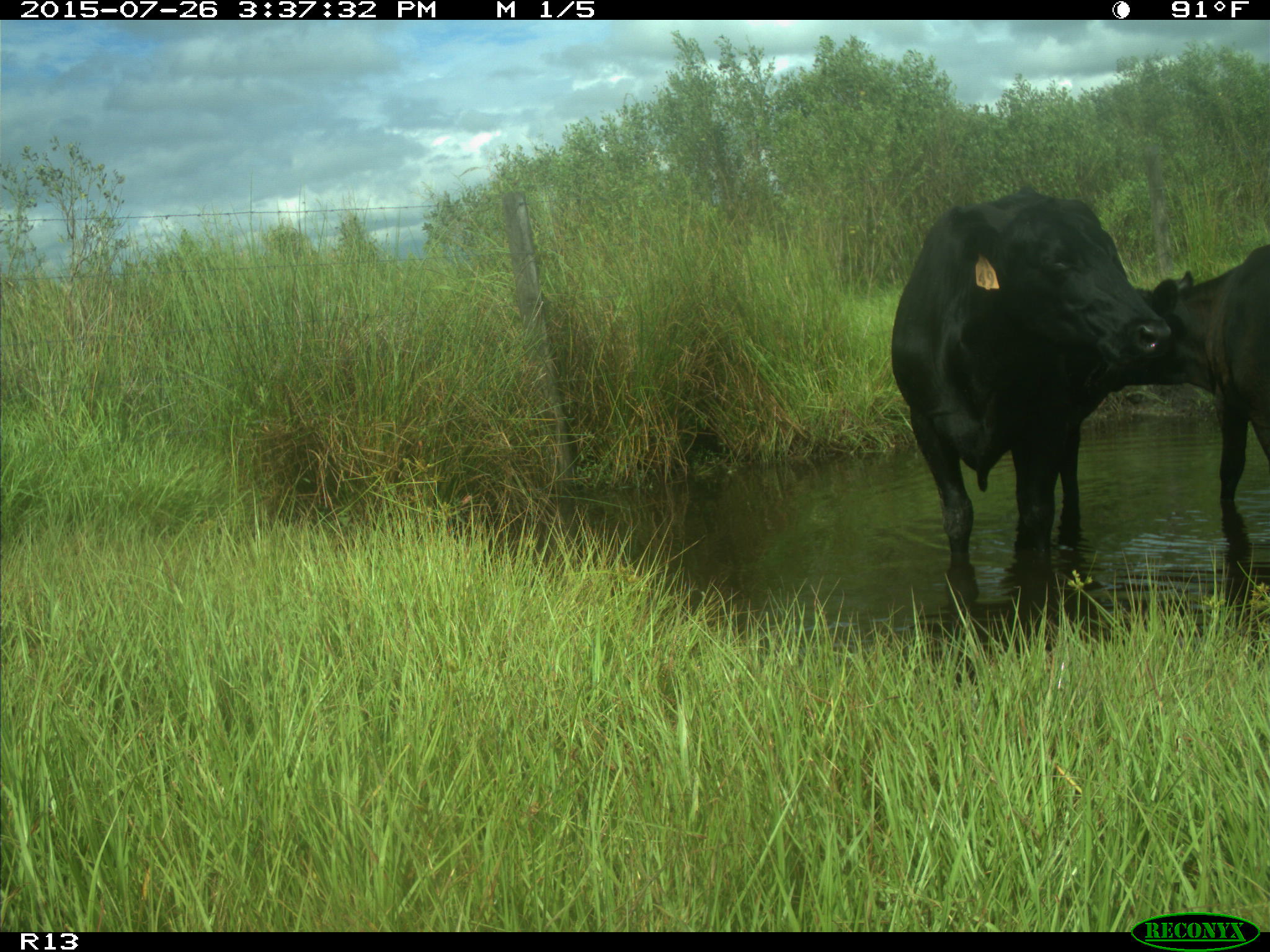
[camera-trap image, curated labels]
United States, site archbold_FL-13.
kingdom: Animalia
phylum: Chordata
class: Mammalia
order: Artiodactyla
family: Bovidae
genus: Bos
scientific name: Bos taurus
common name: domestic cow